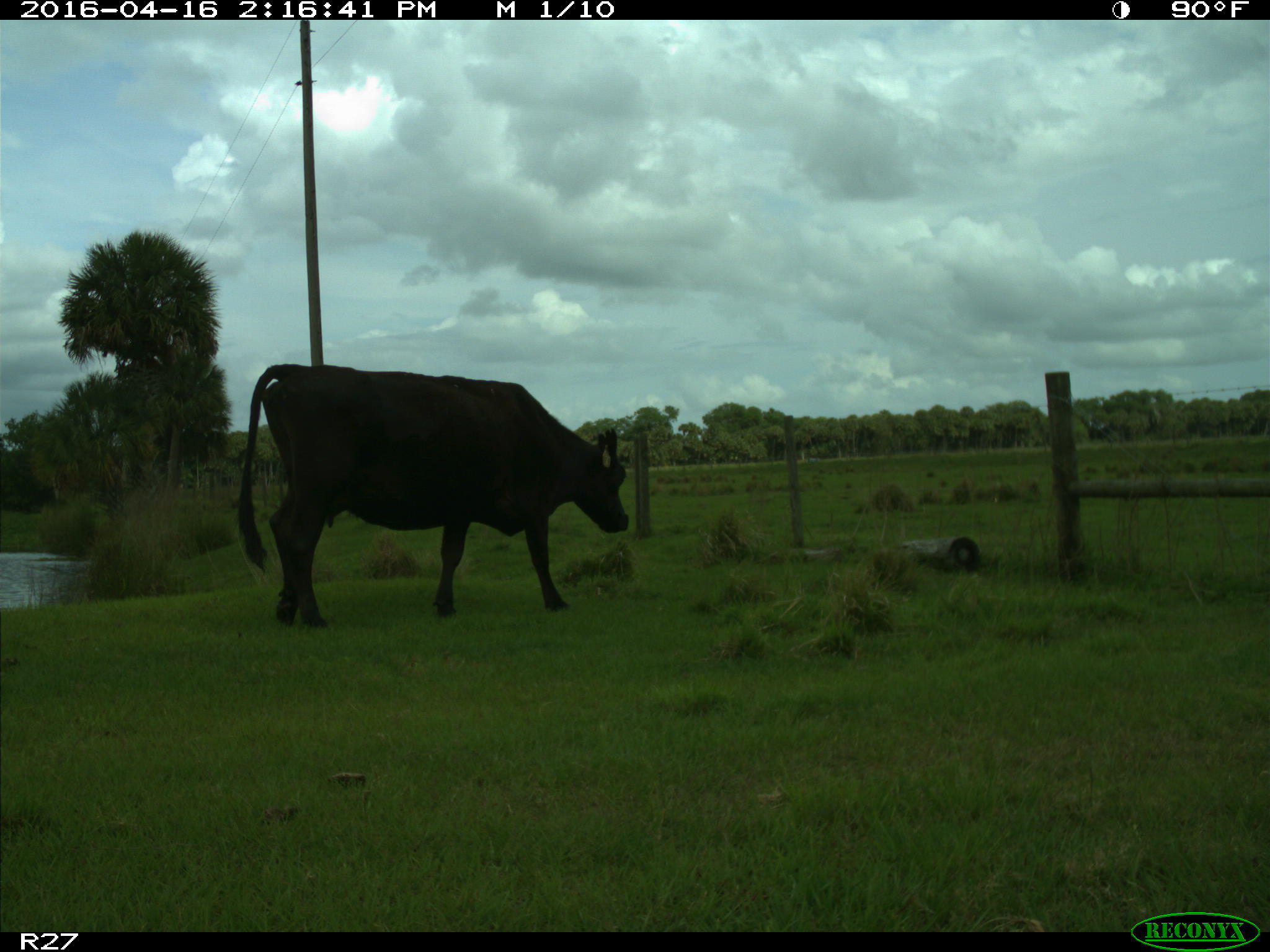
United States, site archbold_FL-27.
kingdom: Animalia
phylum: Chordata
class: Mammalia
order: Artiodactyla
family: Bovidae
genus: Bos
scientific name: Bos taurus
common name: domestic cow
Bos taurus (domestic cow).